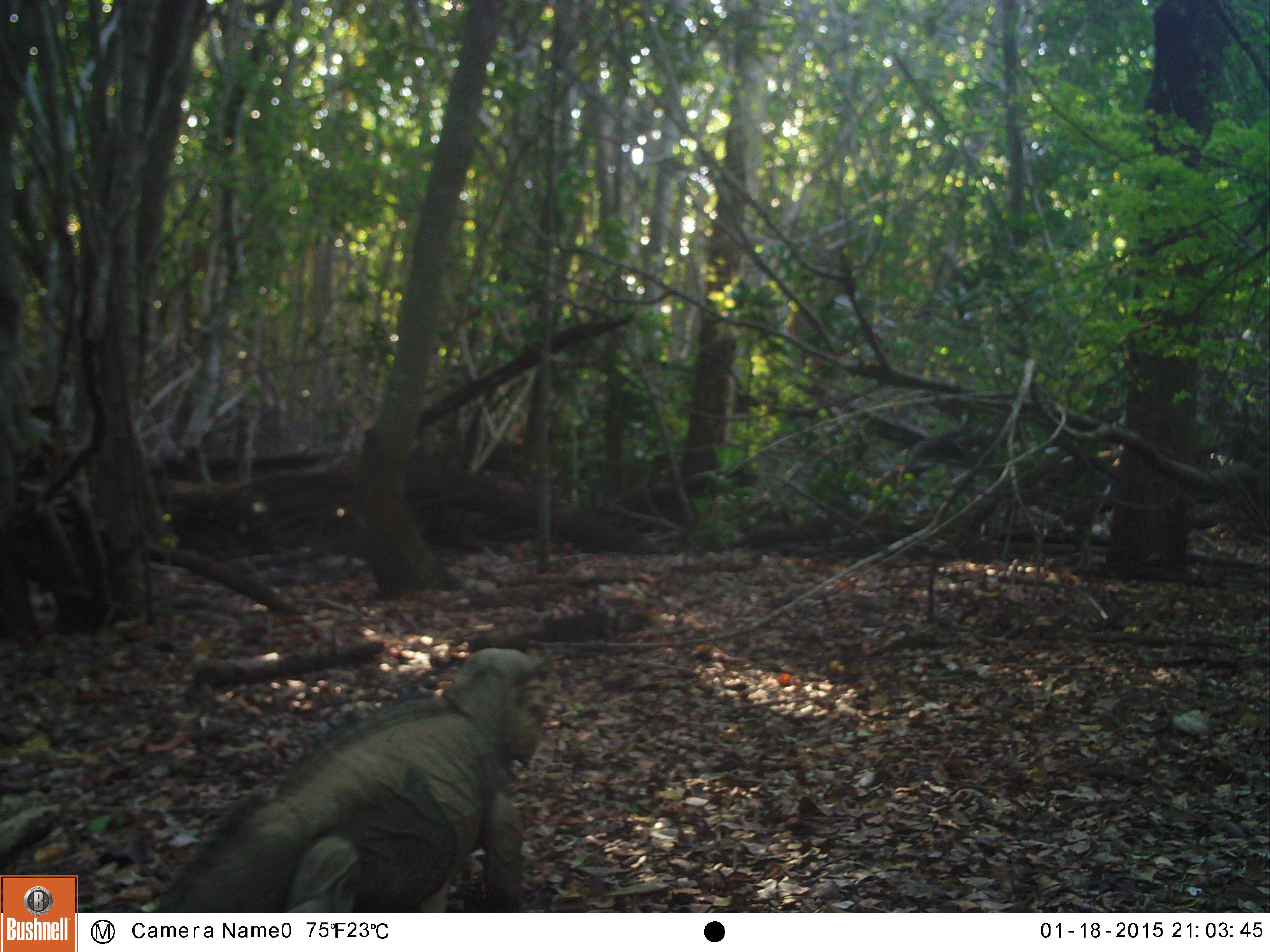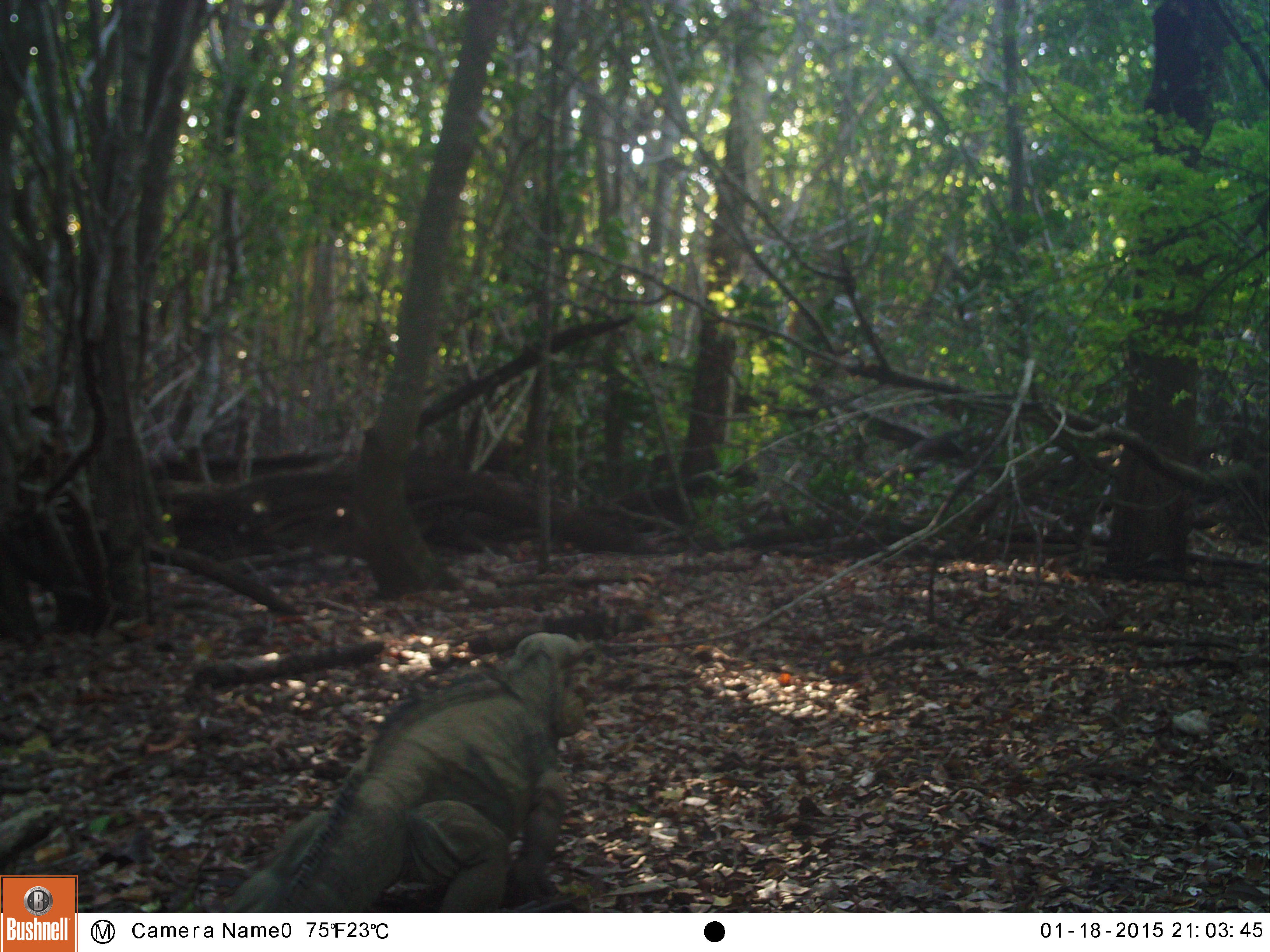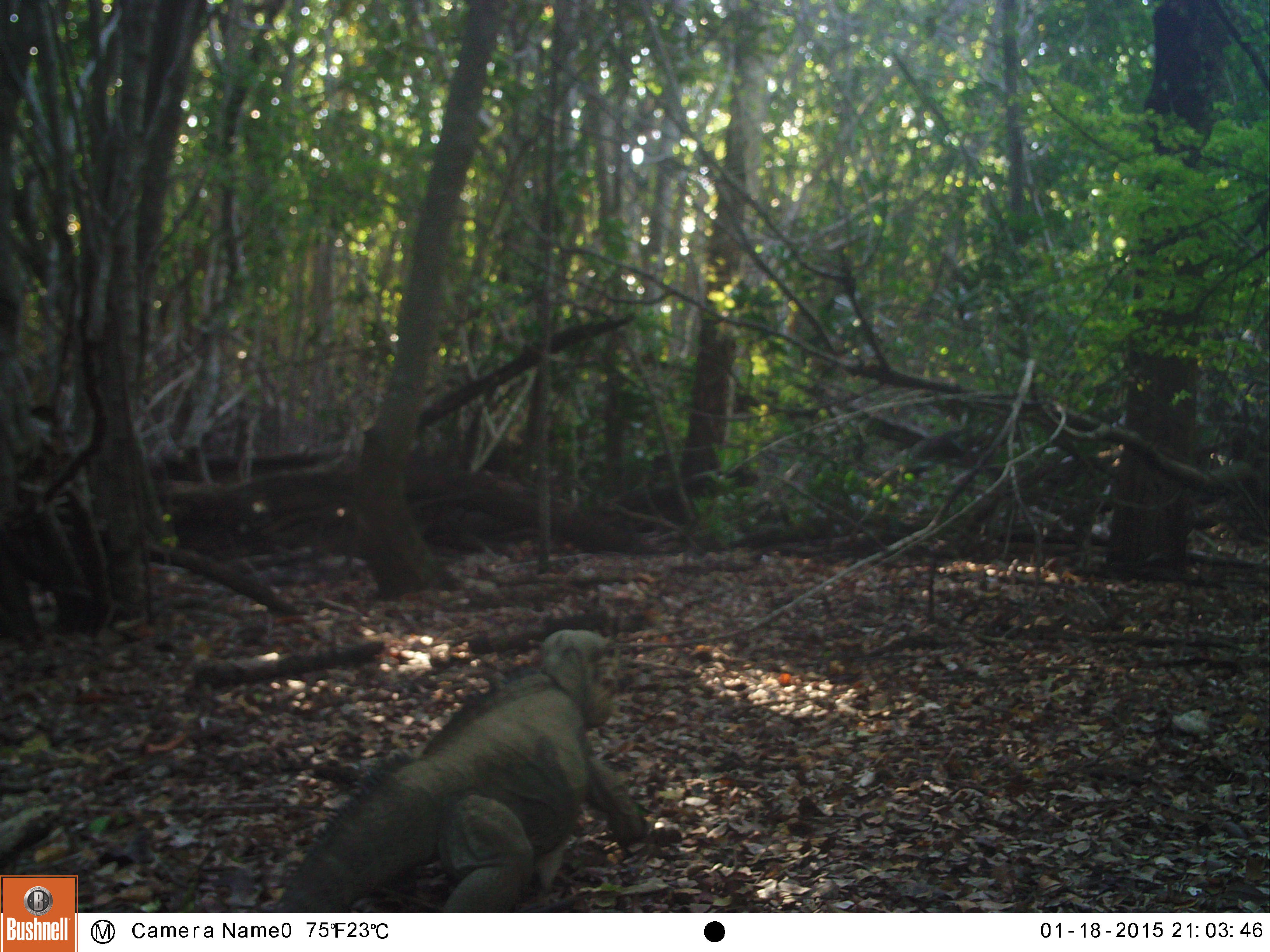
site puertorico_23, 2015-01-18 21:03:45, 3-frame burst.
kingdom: Animalia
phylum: Chordata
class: Reptilia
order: Squamata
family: Iguanidae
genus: Iguana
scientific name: Iguana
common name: typical iguanas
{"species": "Iguana (typical iguanas)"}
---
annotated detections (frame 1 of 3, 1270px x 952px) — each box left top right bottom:
iguana: 147 646 563 908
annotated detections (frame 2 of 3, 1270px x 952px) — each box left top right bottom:
iguana: 216 636 589 912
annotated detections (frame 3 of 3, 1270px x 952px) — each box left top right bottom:
iguana: 274 627 643 910